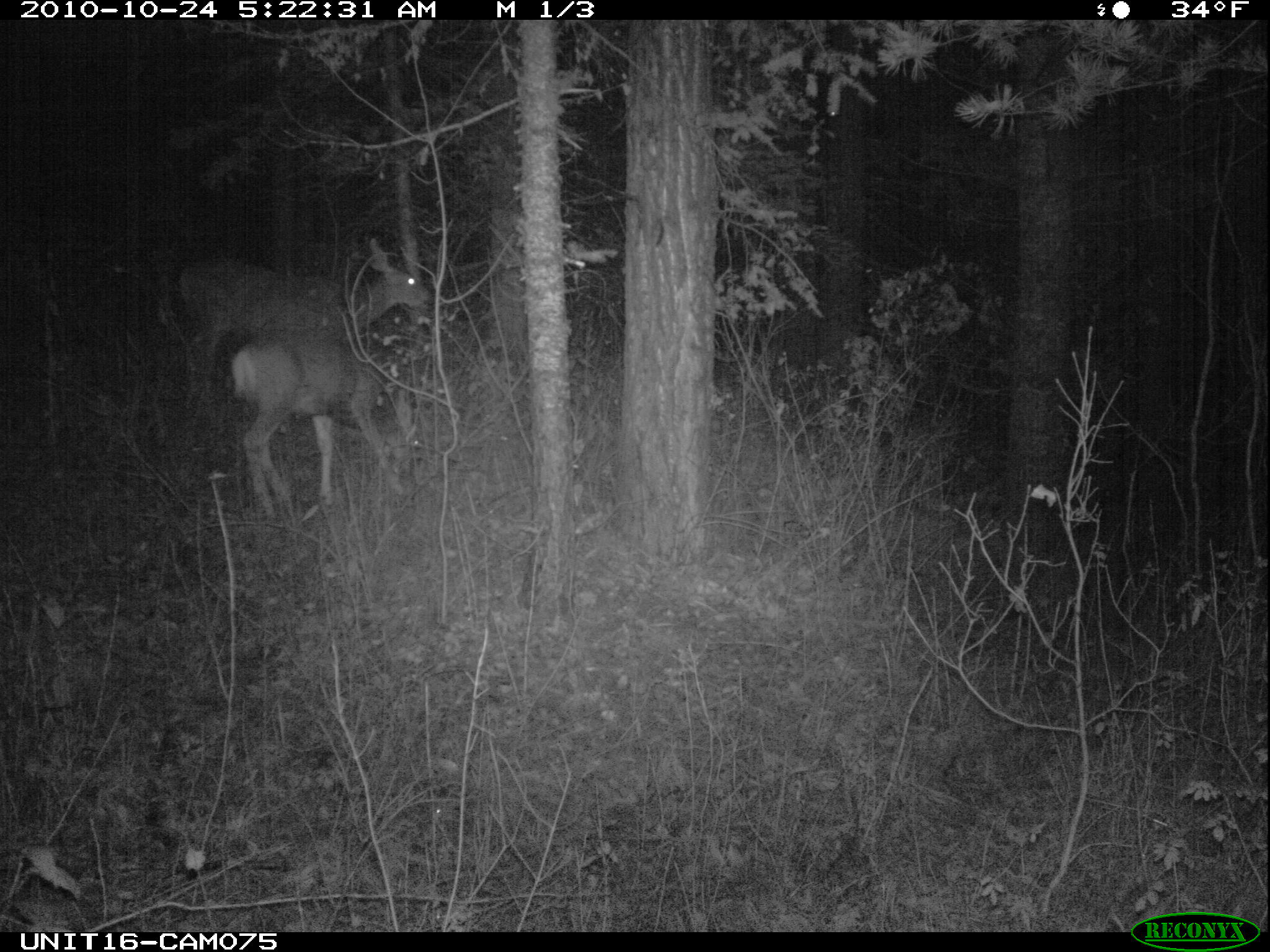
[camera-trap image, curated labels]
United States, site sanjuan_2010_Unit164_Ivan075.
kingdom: Animalia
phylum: Chordata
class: Mammalia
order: Artiodactyla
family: Cervidae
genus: Odocoileus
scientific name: Odocoileus hemionus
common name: mule deer